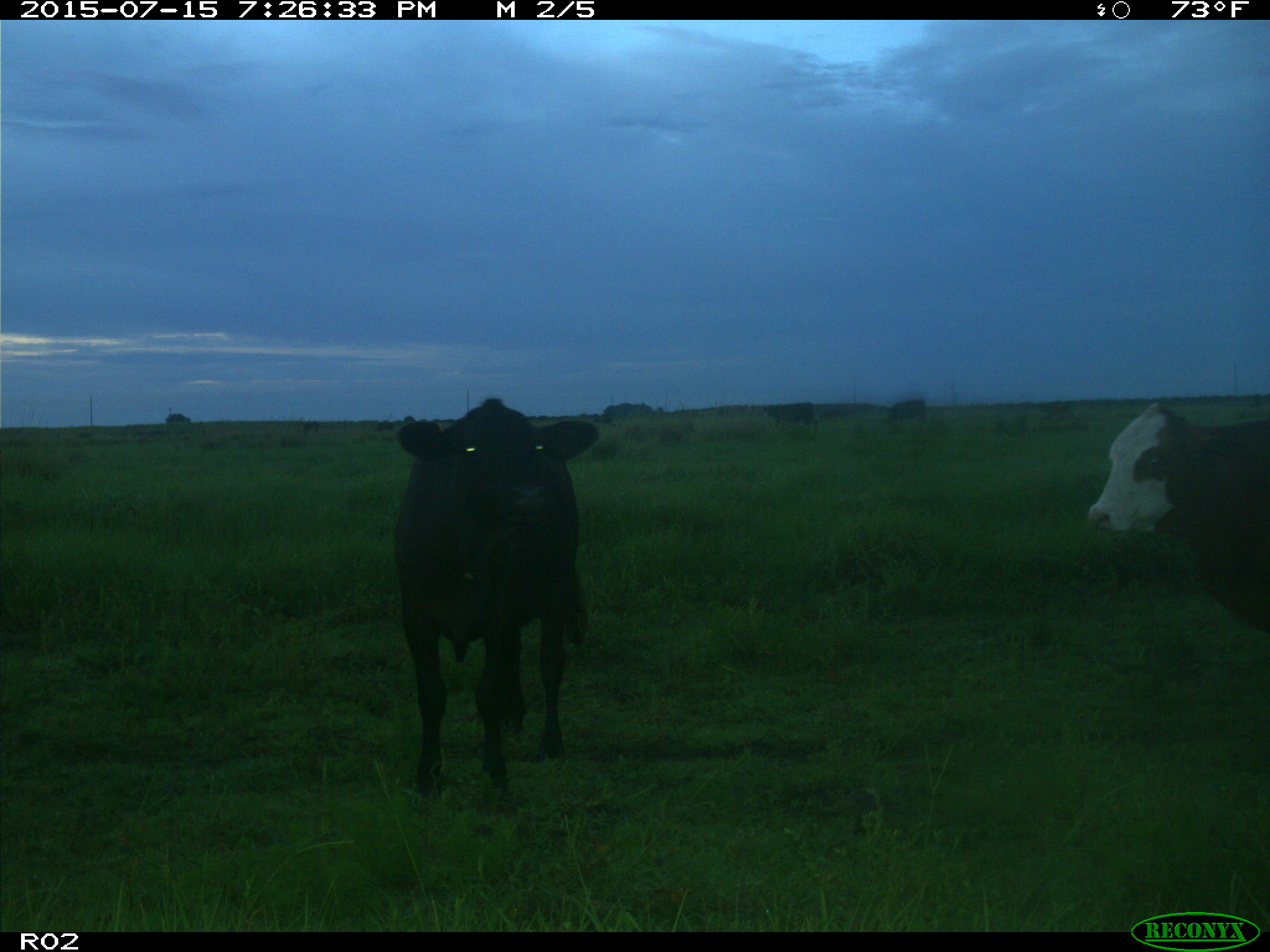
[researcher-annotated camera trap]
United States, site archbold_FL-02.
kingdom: Animalia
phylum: Chordata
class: Mammalia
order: Artiodactyla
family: Bovidae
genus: Bos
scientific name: Bos taurus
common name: domestic cow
Bos taurus (domestic cow).